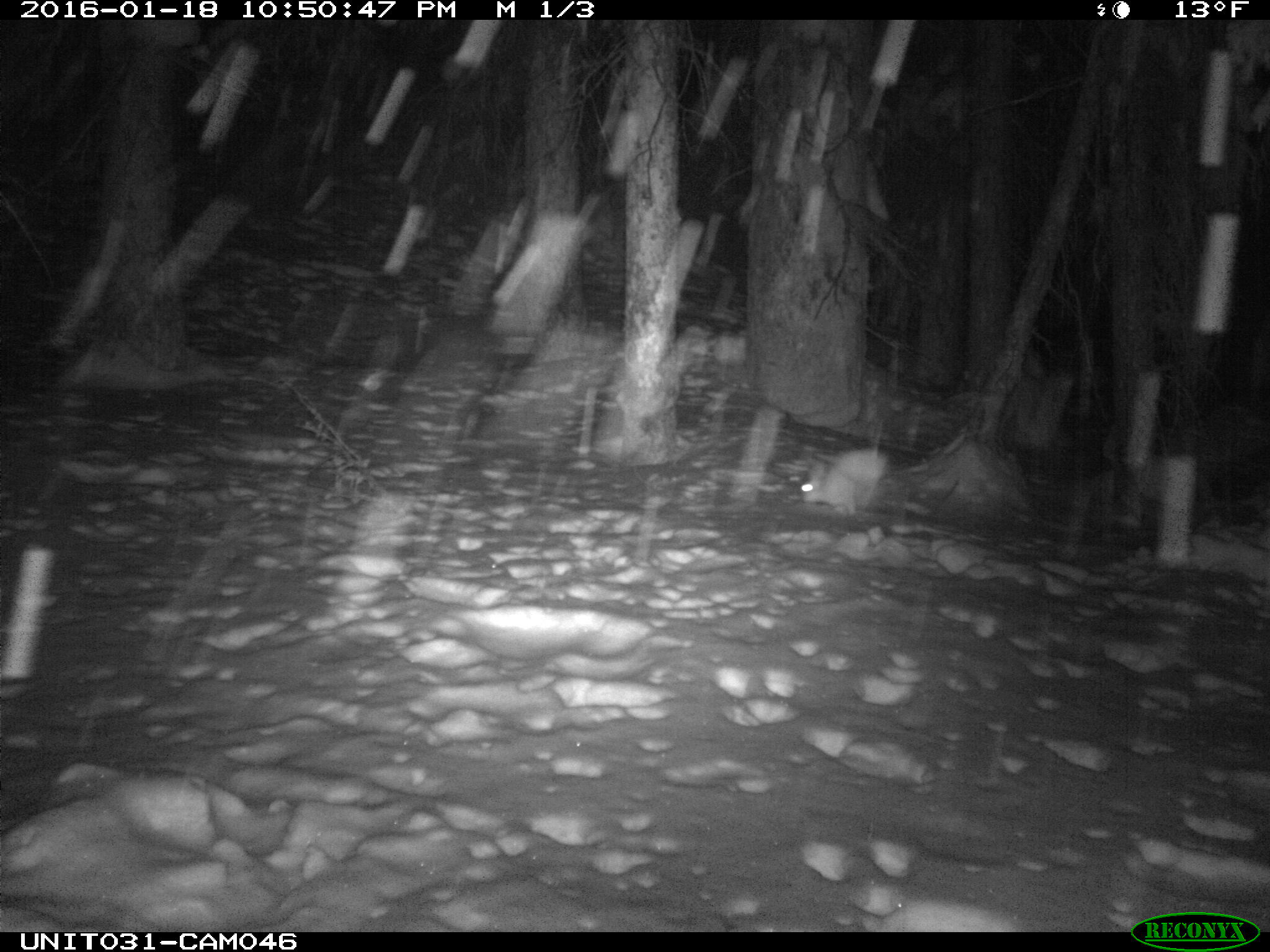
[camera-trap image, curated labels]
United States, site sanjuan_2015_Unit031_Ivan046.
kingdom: Animalia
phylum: Chordata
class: Mammalia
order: Lagomorpha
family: Leporidae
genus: Lepus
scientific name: Lepus americanus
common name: snowshoe hare